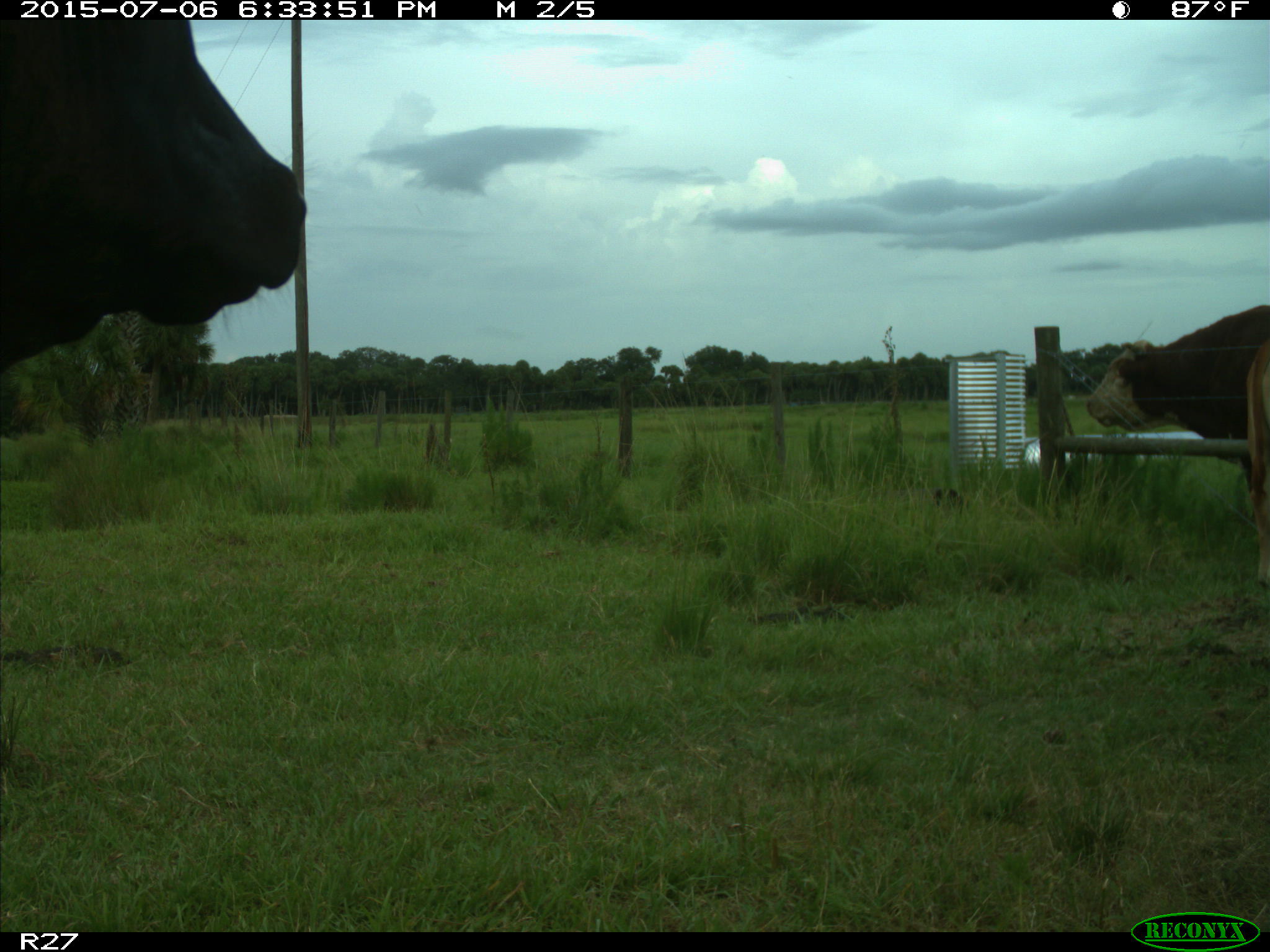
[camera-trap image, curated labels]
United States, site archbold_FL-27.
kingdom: Animalia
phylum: Chordata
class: Mammalia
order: Artiodactyla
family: Bovidae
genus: Bos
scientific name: Bos taurus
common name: domestic cow